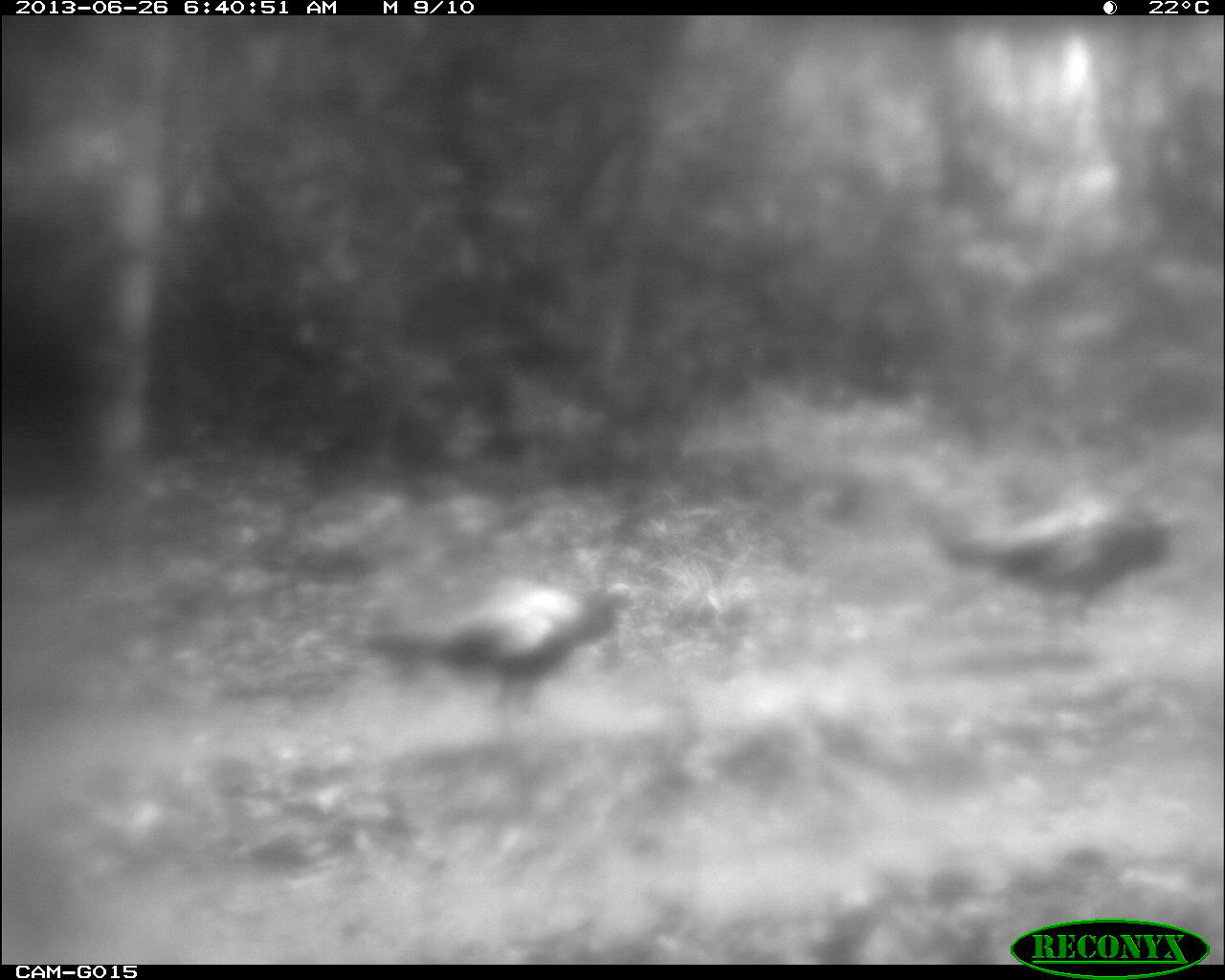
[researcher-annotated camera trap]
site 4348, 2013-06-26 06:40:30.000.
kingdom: Animalia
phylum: Chordata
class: Aves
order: Galliformes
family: Phasianidae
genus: Meleagris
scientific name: Meleagris ocellata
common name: ocellated turkey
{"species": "Meleagris ocellata (ocellated turkey)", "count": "2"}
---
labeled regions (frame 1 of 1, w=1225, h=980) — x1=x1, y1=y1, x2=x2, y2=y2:
meleagris ocellata: x1=356, y1=581, x2=632, y2=717; x1=922, y1=491, x2=1188, y2=628